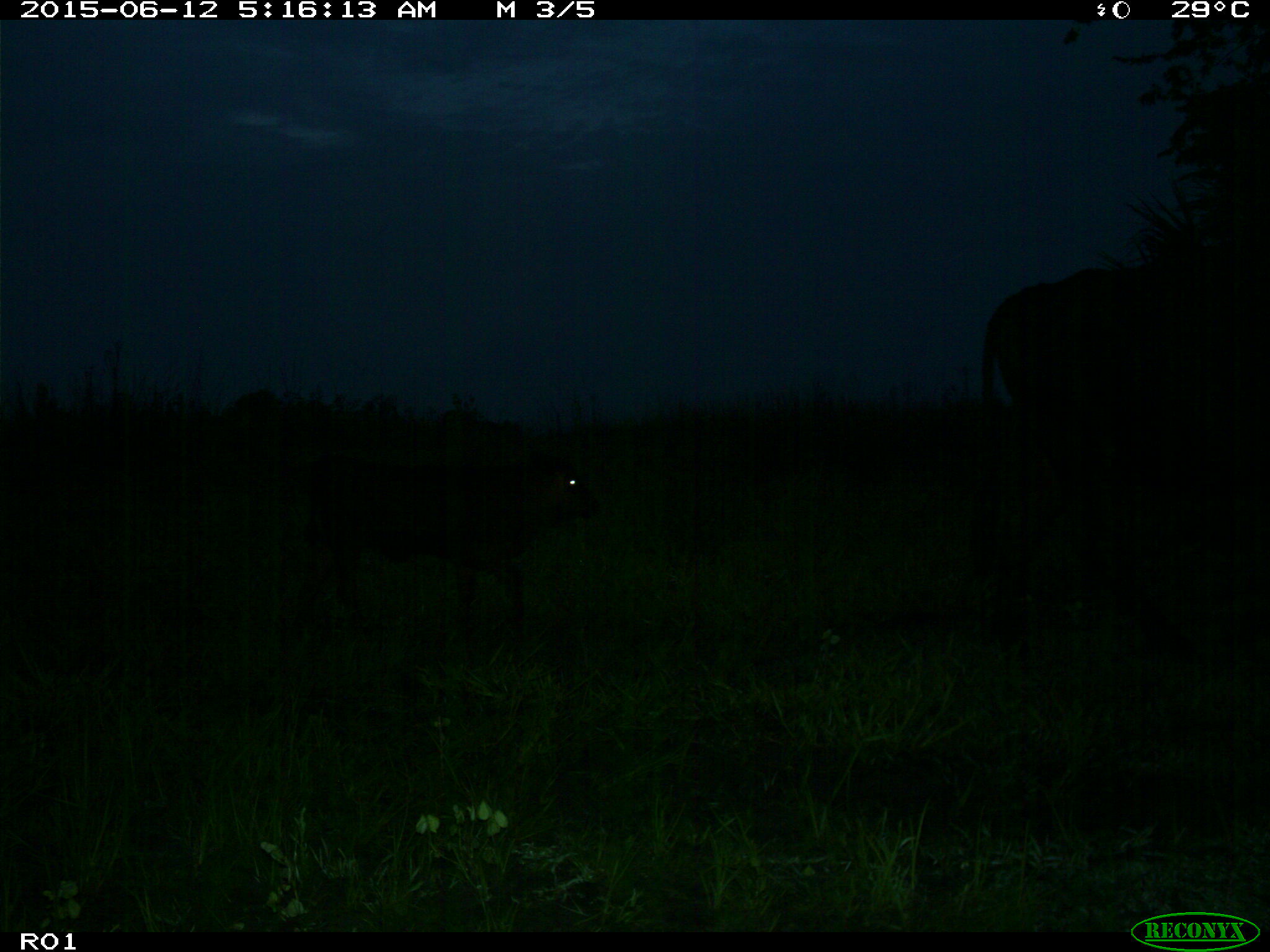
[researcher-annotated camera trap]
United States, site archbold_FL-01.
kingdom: Animalia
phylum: Chordata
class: Mammalia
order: Artiodactyla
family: Bovidae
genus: Bos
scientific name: Bos taurus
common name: domestic cow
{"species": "Bos taurus (domestic cow)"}